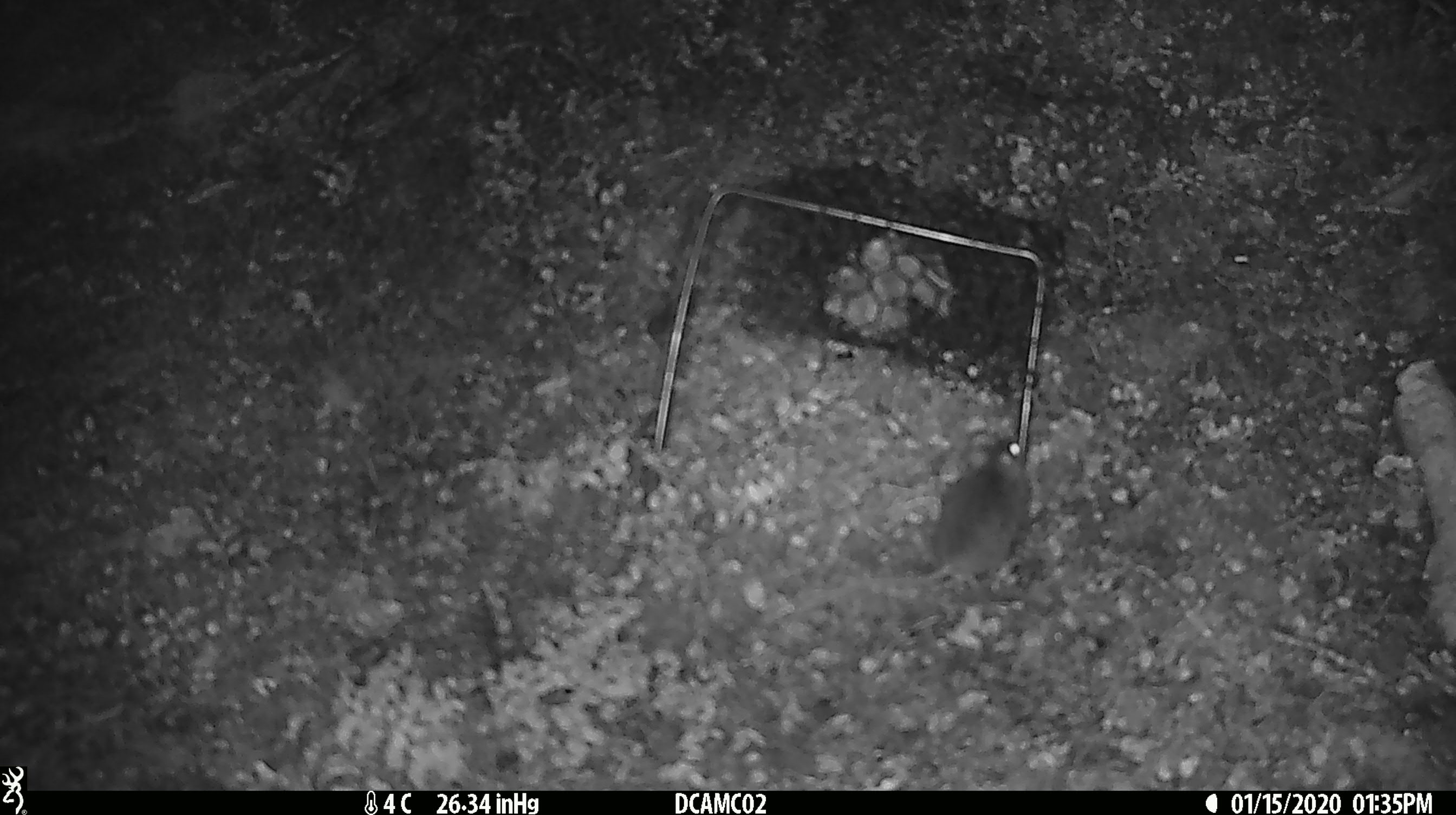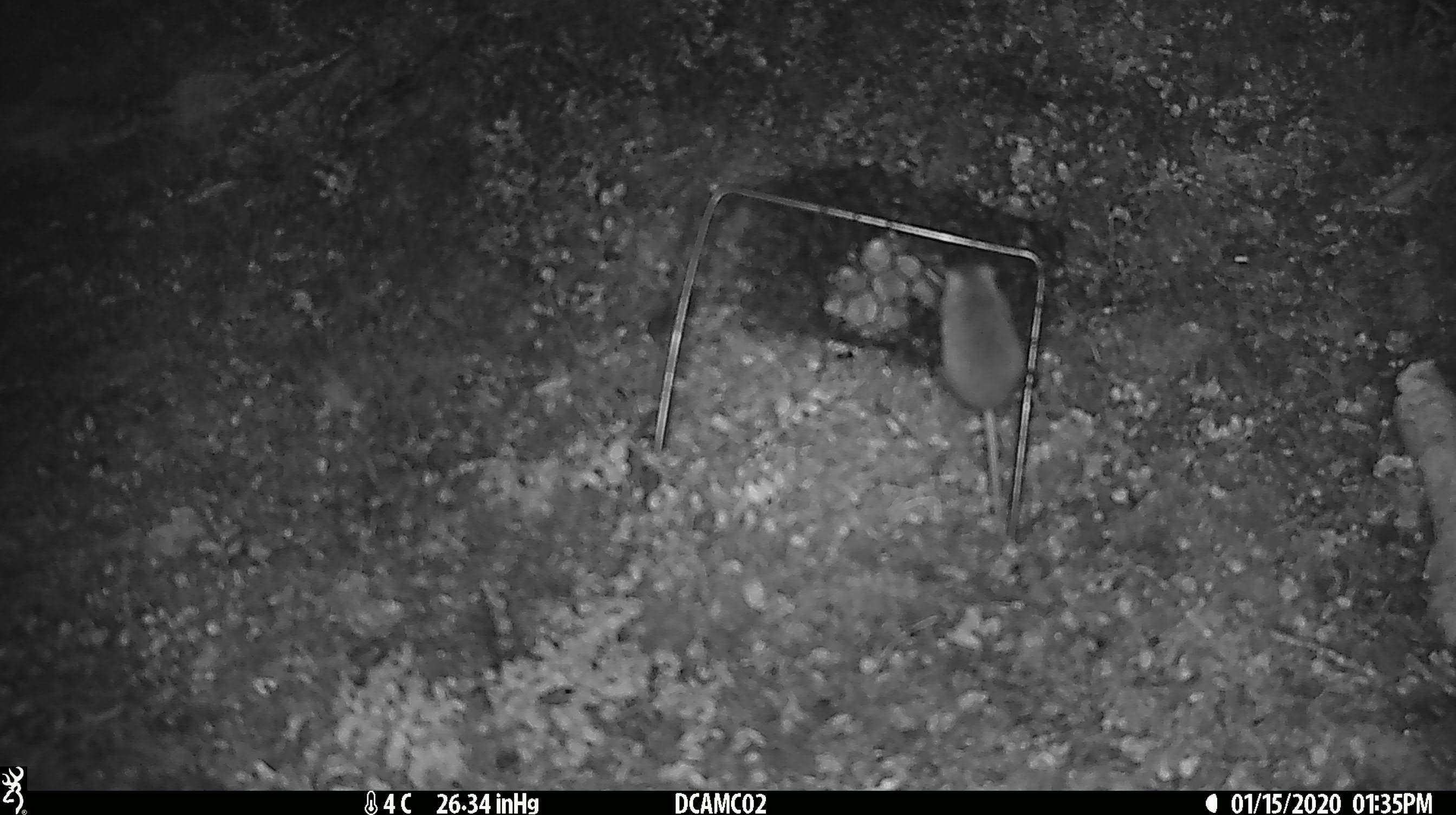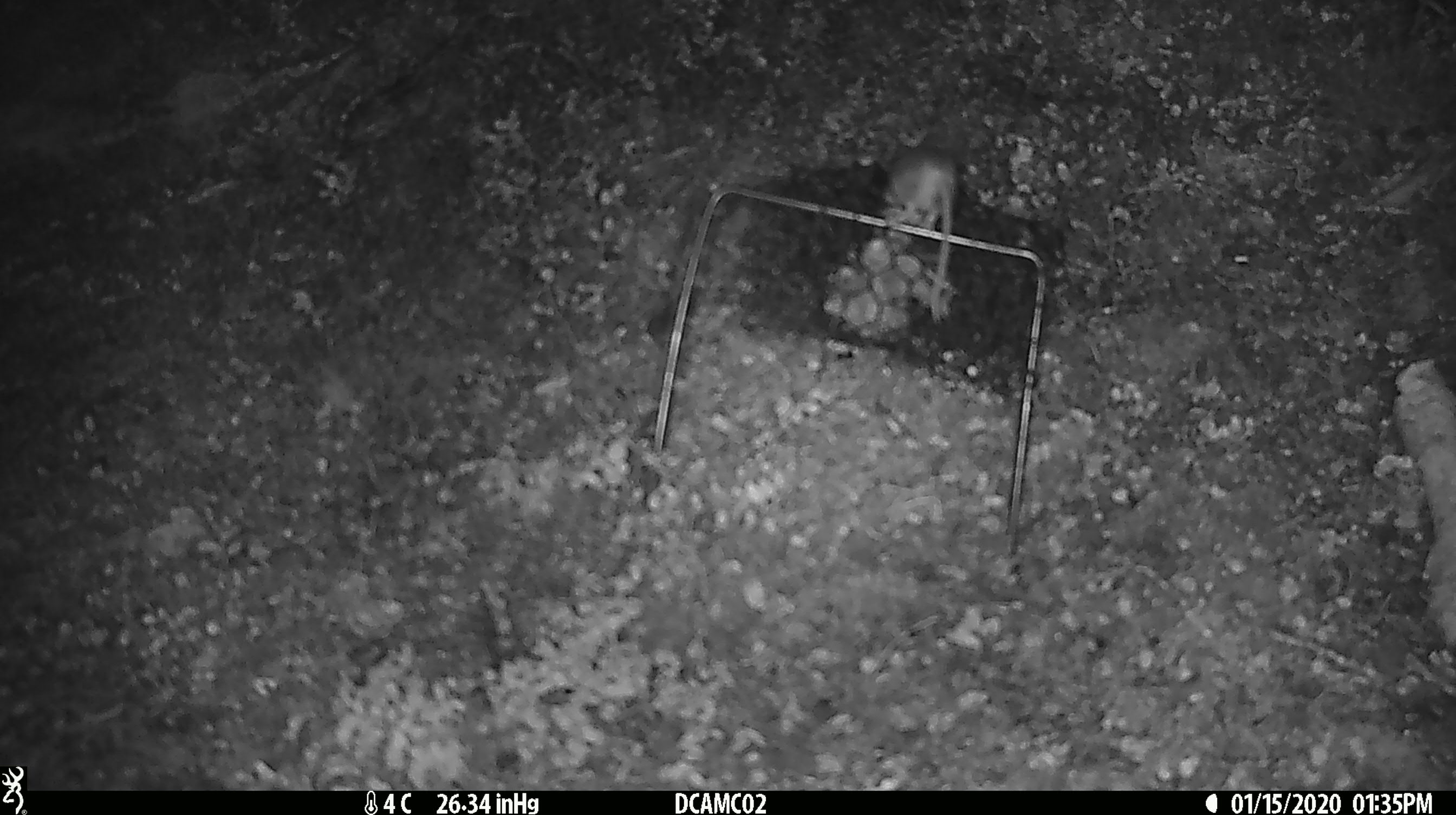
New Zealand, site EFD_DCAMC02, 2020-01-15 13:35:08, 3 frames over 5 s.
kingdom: Animalia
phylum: Chordata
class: Mammalia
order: Rodentia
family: Muridae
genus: Mus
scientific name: Mus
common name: mouse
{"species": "mouse (Mus)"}